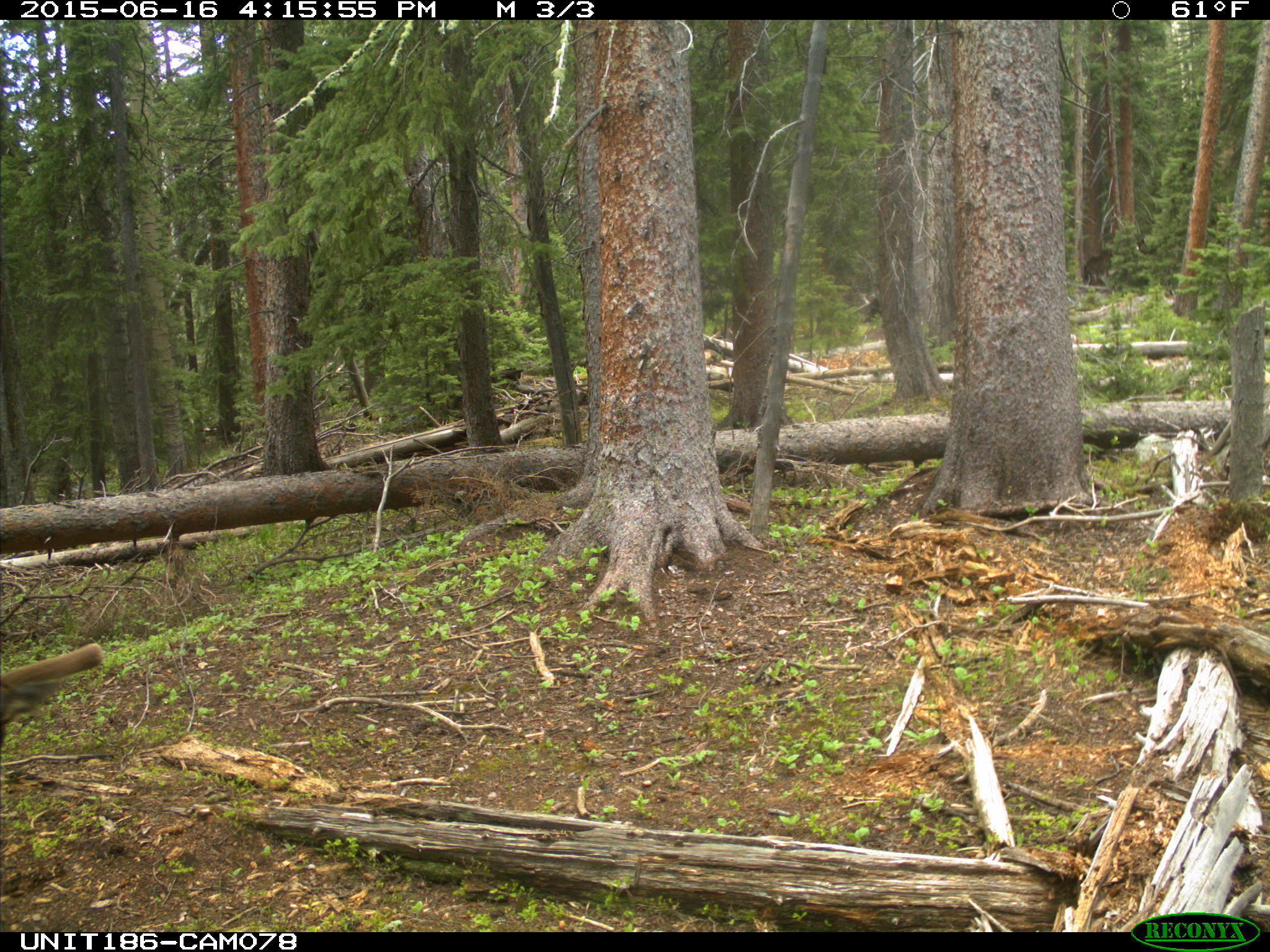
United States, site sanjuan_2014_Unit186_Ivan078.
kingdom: Animalia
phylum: Chordata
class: Mammalia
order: Artiodactyla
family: Cervidae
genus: Cervus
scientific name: Cervus elaphus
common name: red deer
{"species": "Cervus elaphus (red deer)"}